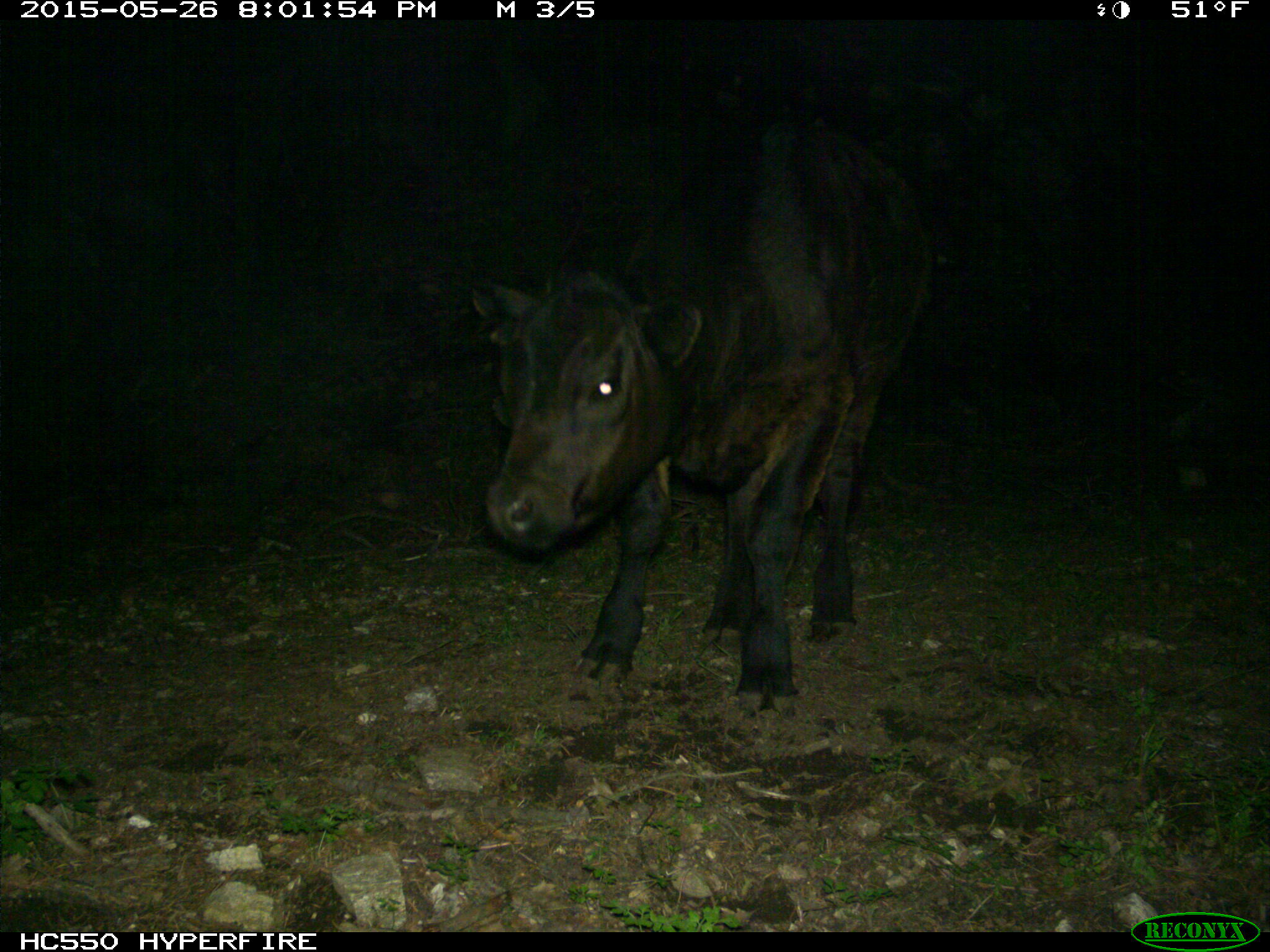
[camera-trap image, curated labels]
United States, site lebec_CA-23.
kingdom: Animalia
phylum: Chordata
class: Mammalia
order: Artiodactyla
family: Bovidae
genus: Bos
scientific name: Bos taurus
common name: domestic cow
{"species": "Bos taurus (domestic cow)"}